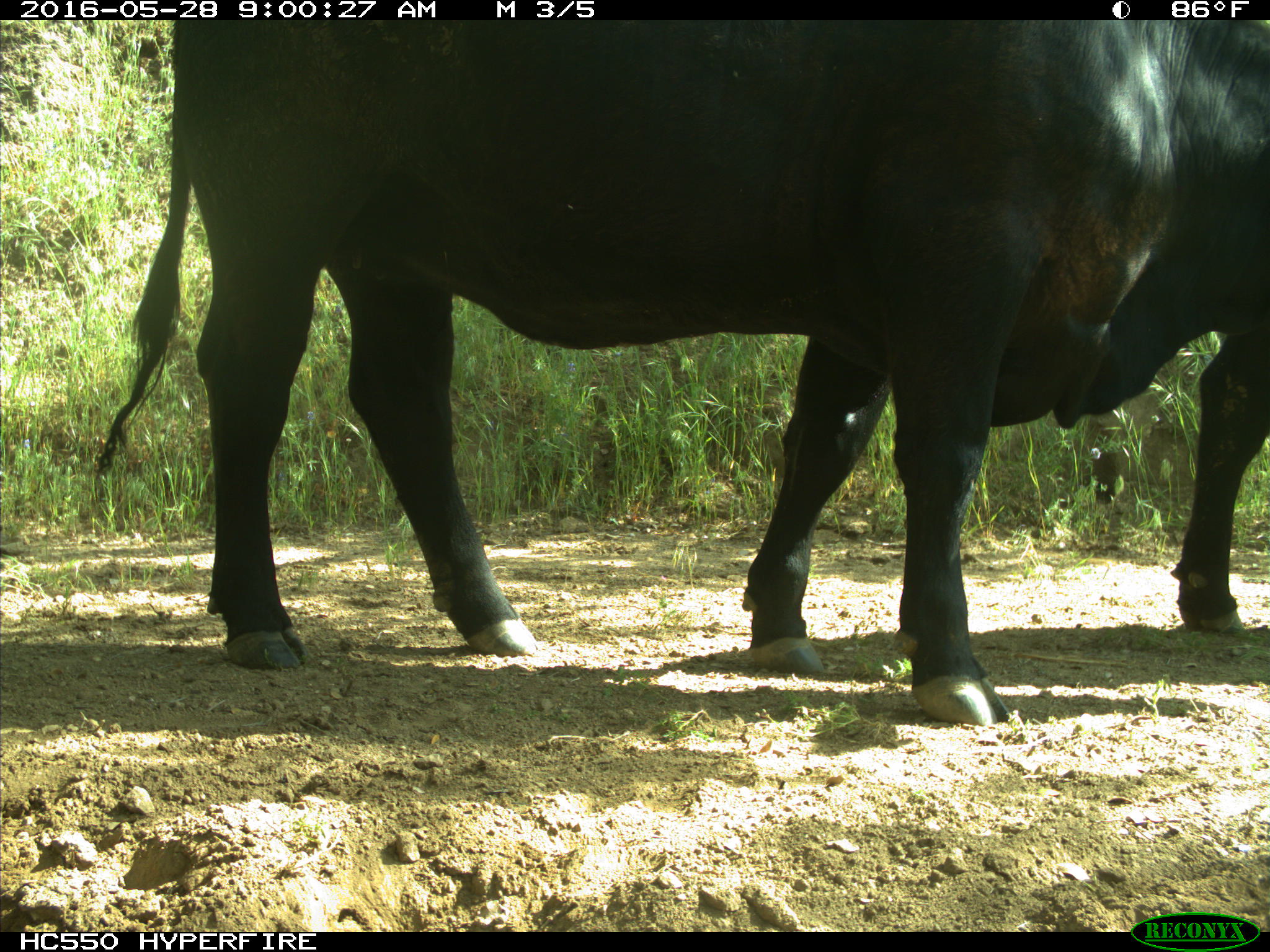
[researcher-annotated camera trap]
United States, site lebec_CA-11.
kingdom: Animalia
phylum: Chordata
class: Mammalia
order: Artiodactyla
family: Bovidae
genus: Bos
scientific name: Bos taurus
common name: domestic cow